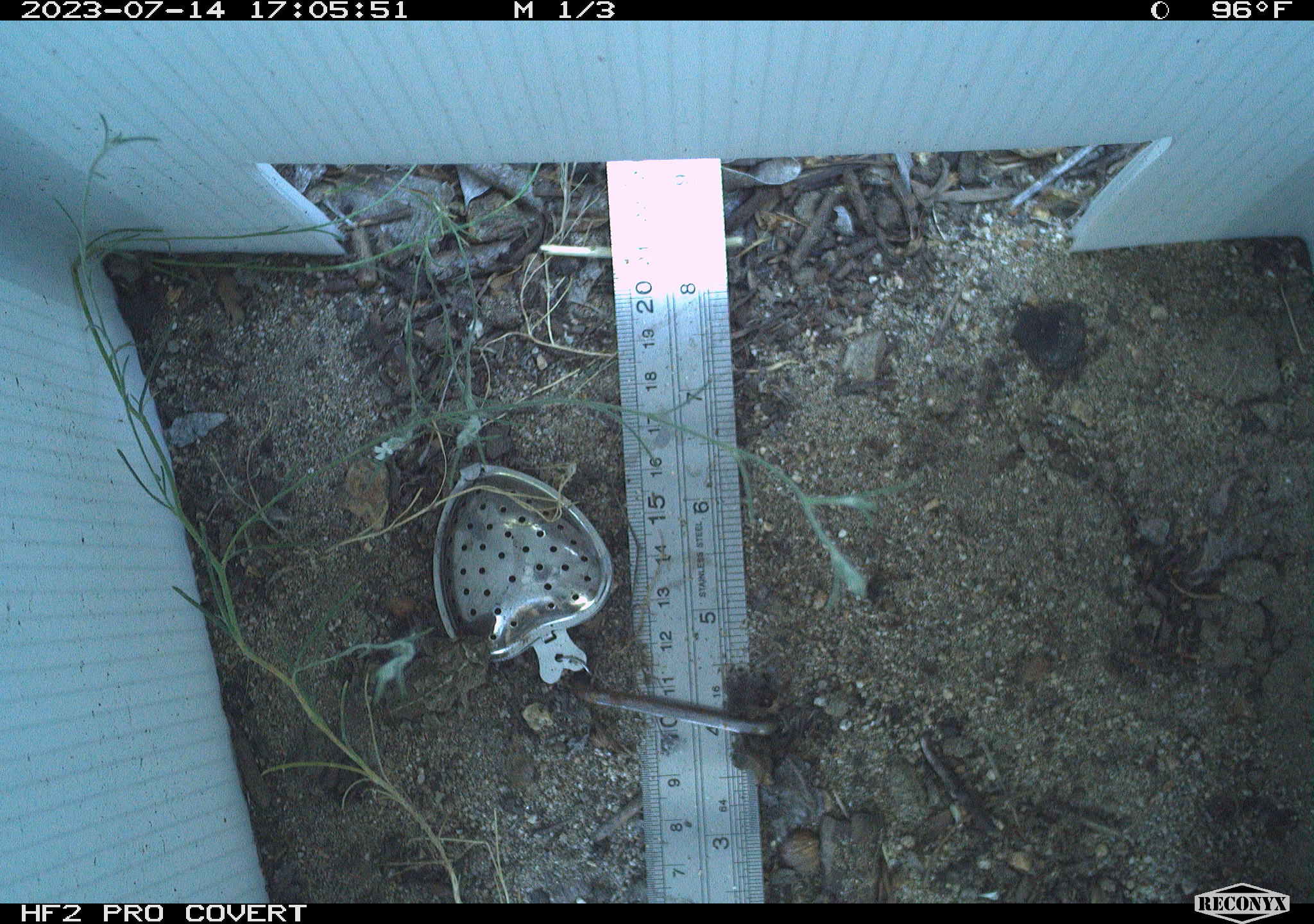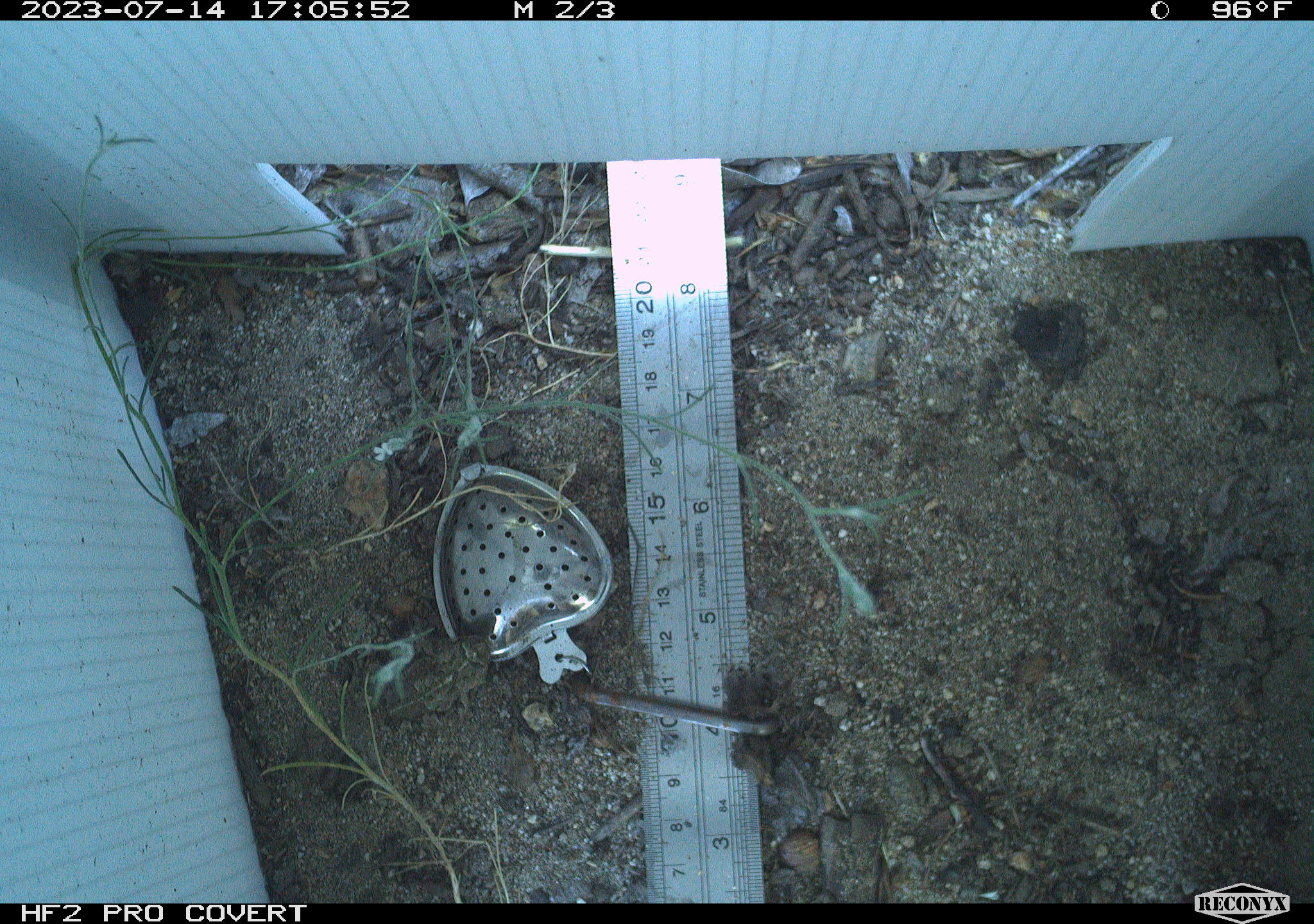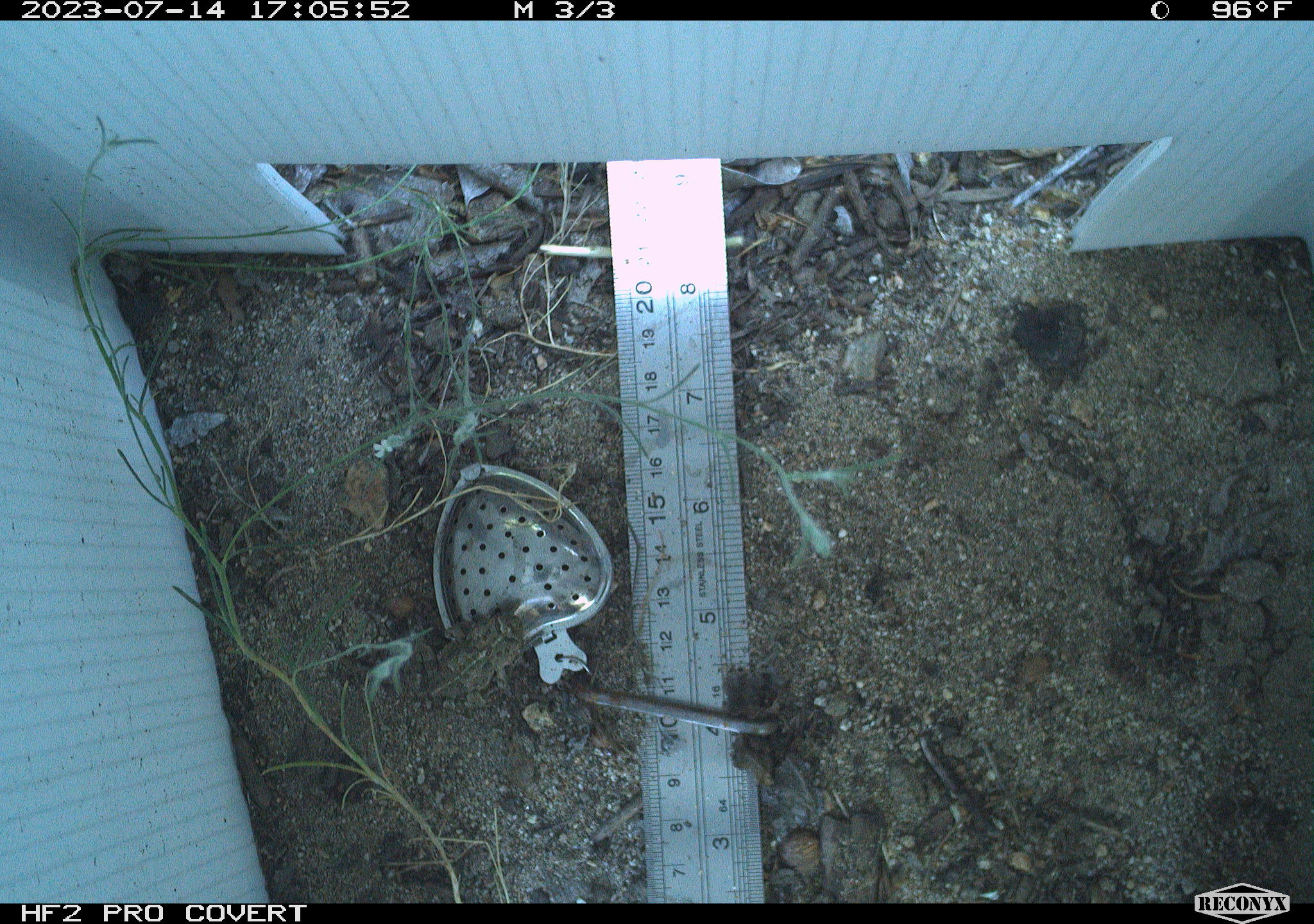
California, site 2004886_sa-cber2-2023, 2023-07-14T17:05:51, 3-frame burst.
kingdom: Animalia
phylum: Chordata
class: Amphibia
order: Anura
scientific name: Anura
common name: frogs